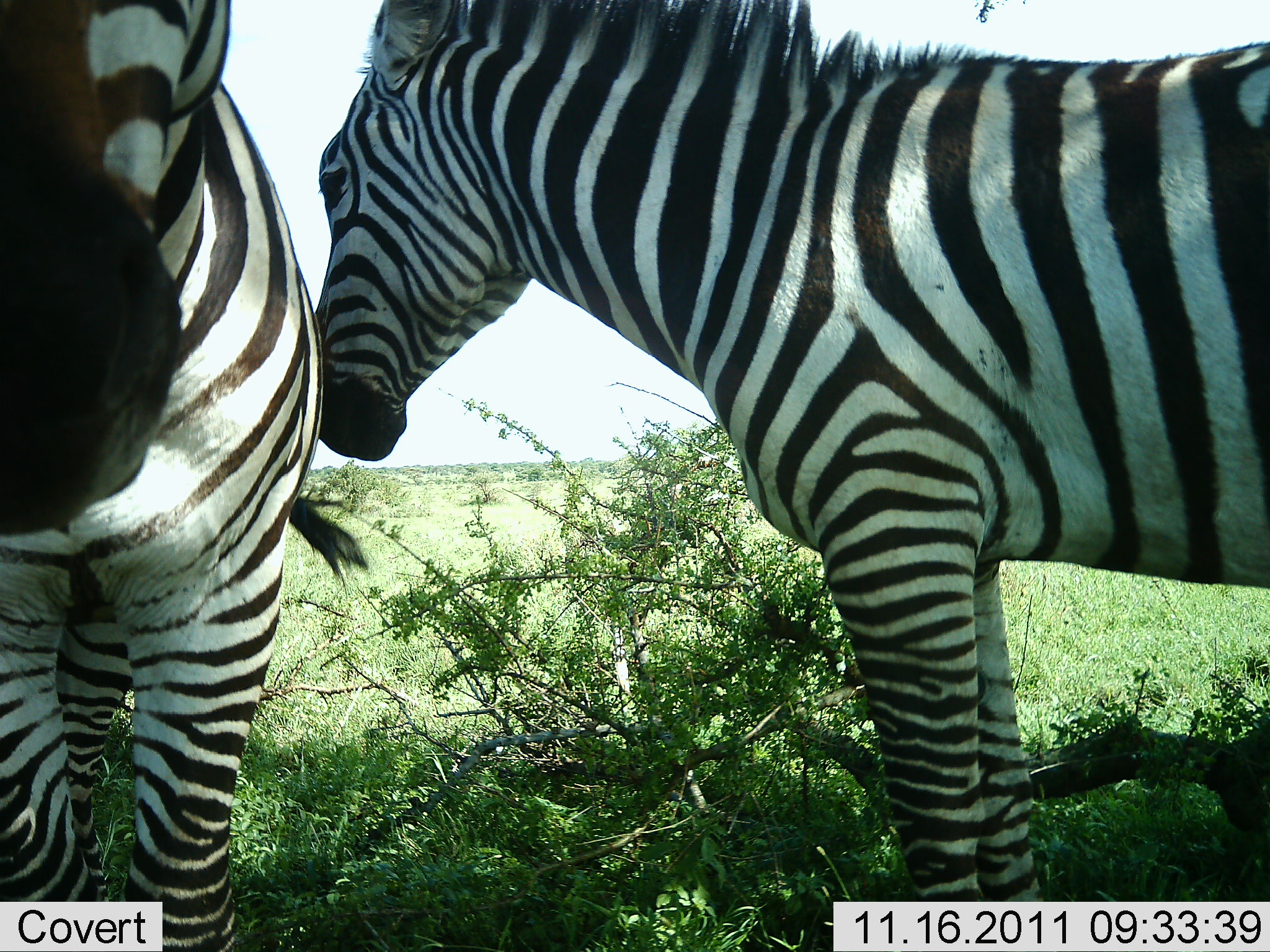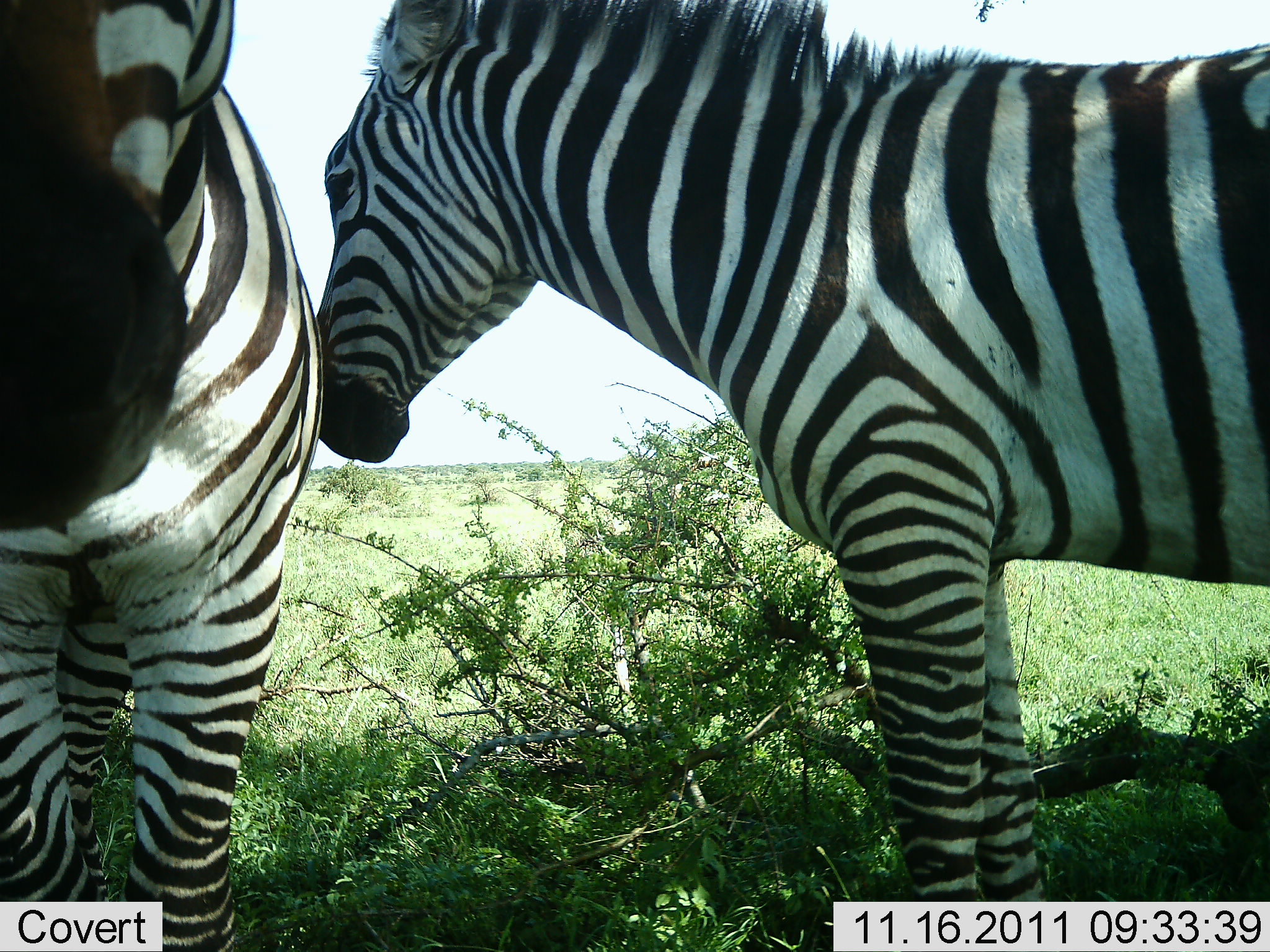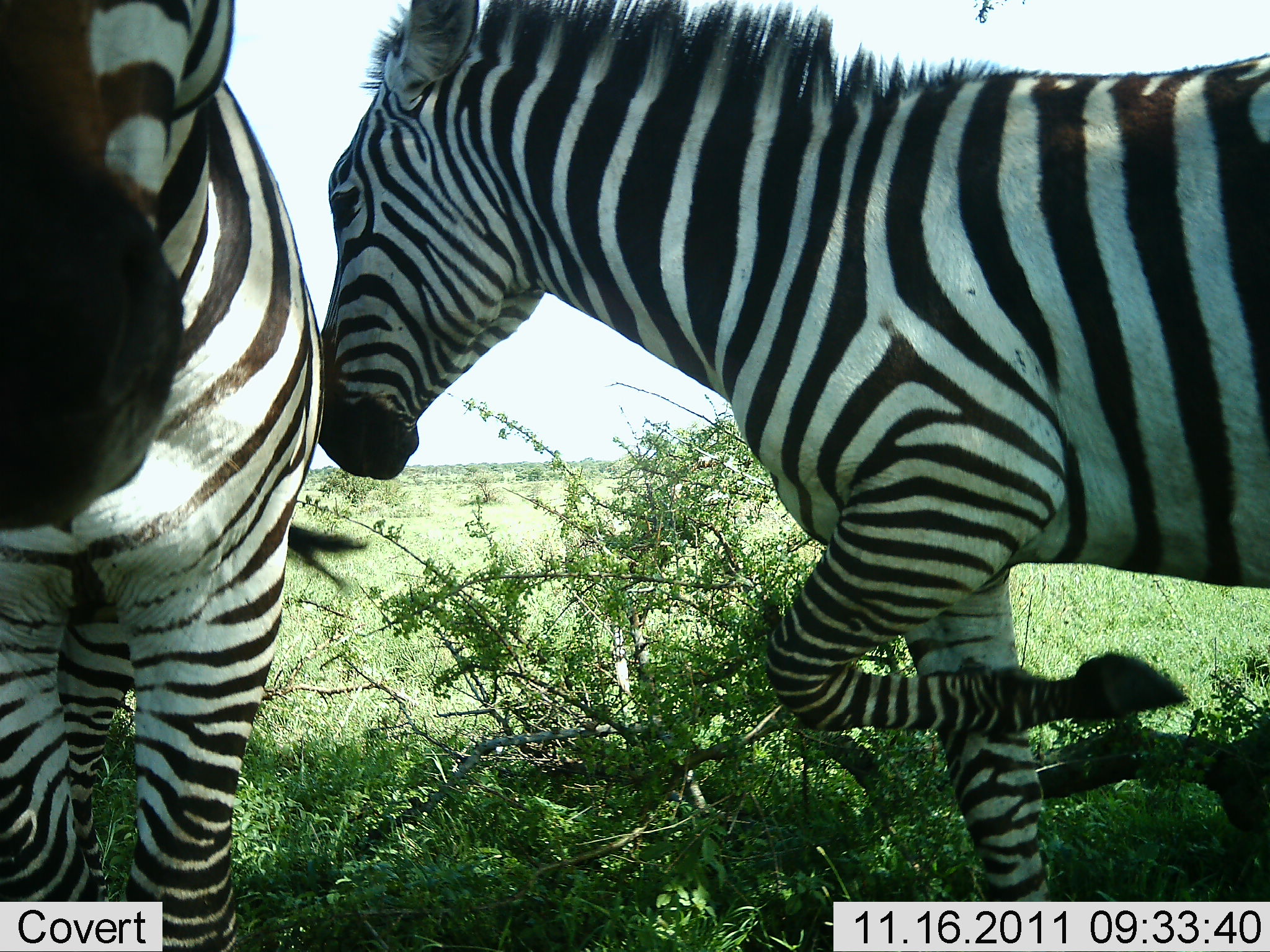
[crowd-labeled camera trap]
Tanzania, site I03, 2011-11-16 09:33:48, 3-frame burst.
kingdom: Animalia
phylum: Chordata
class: Mammalia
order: Perissodactyla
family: Equidae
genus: Equus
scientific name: Equus quagga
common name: plains zebra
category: zebra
Zebra (plains zebra) (Equus quagga), count 2. Behavior (volunteer vote fractions): standing 86%, resting 0%, moving 0%, interacting 36%. Young present (vote fraction): 0%. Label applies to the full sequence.